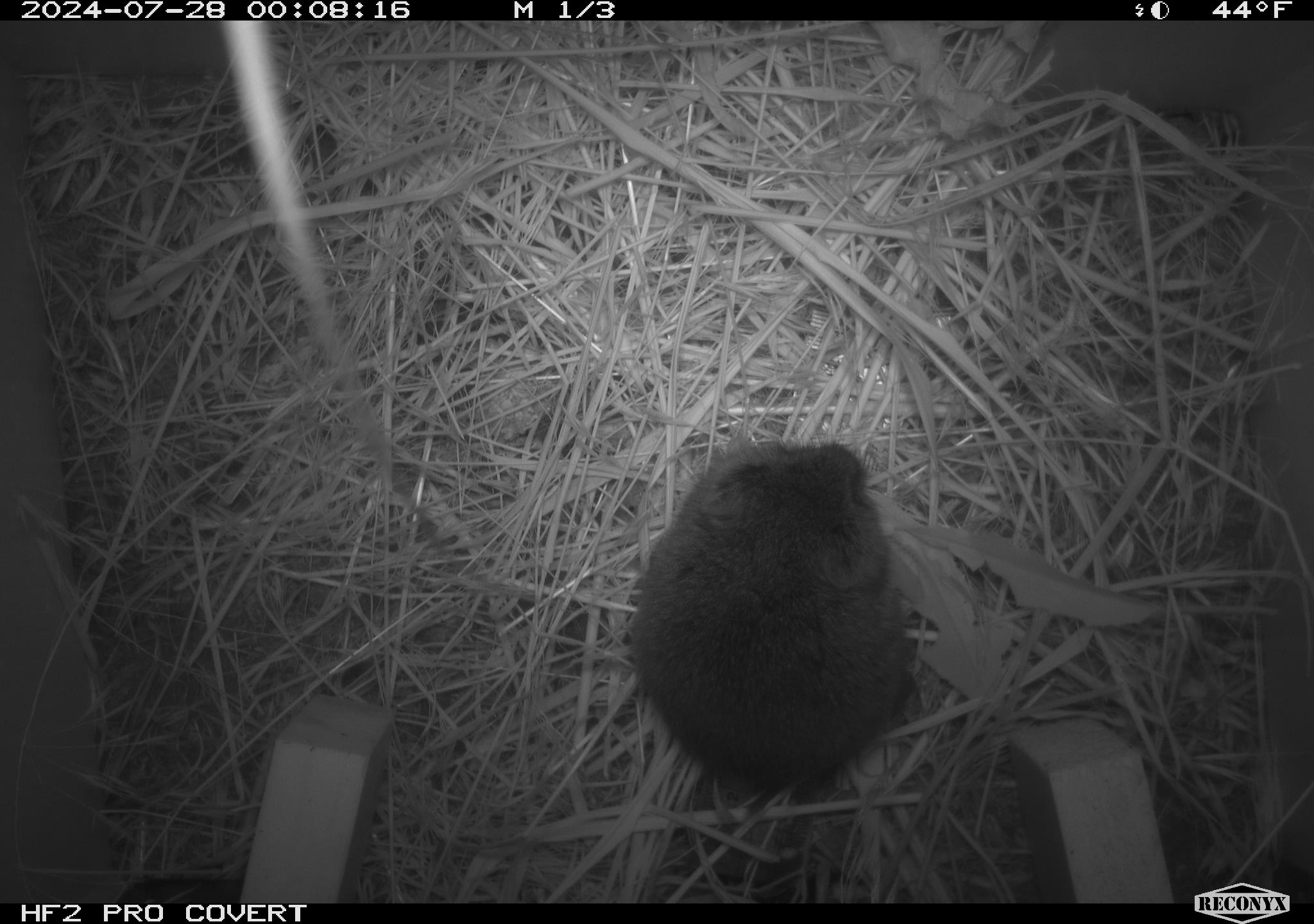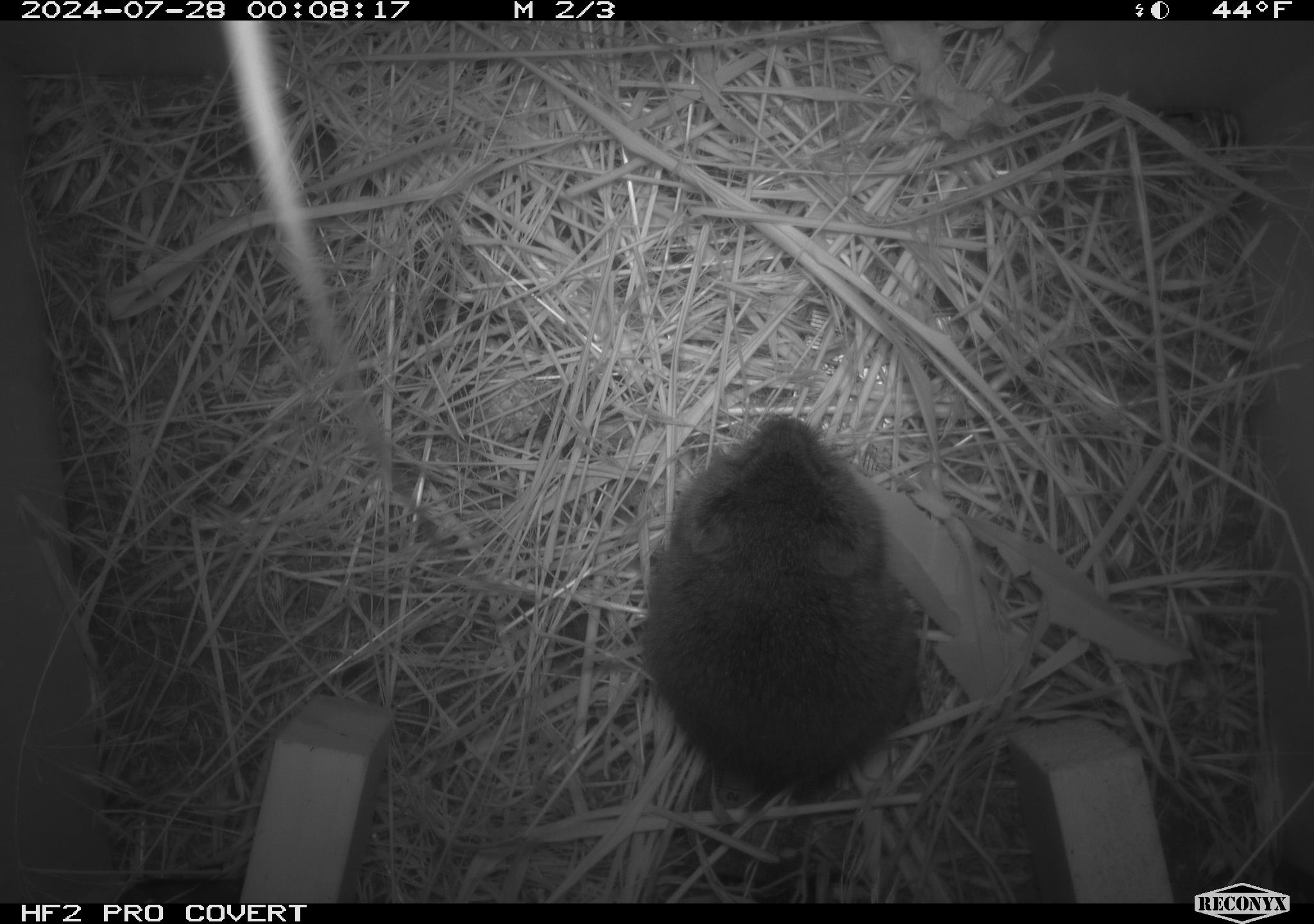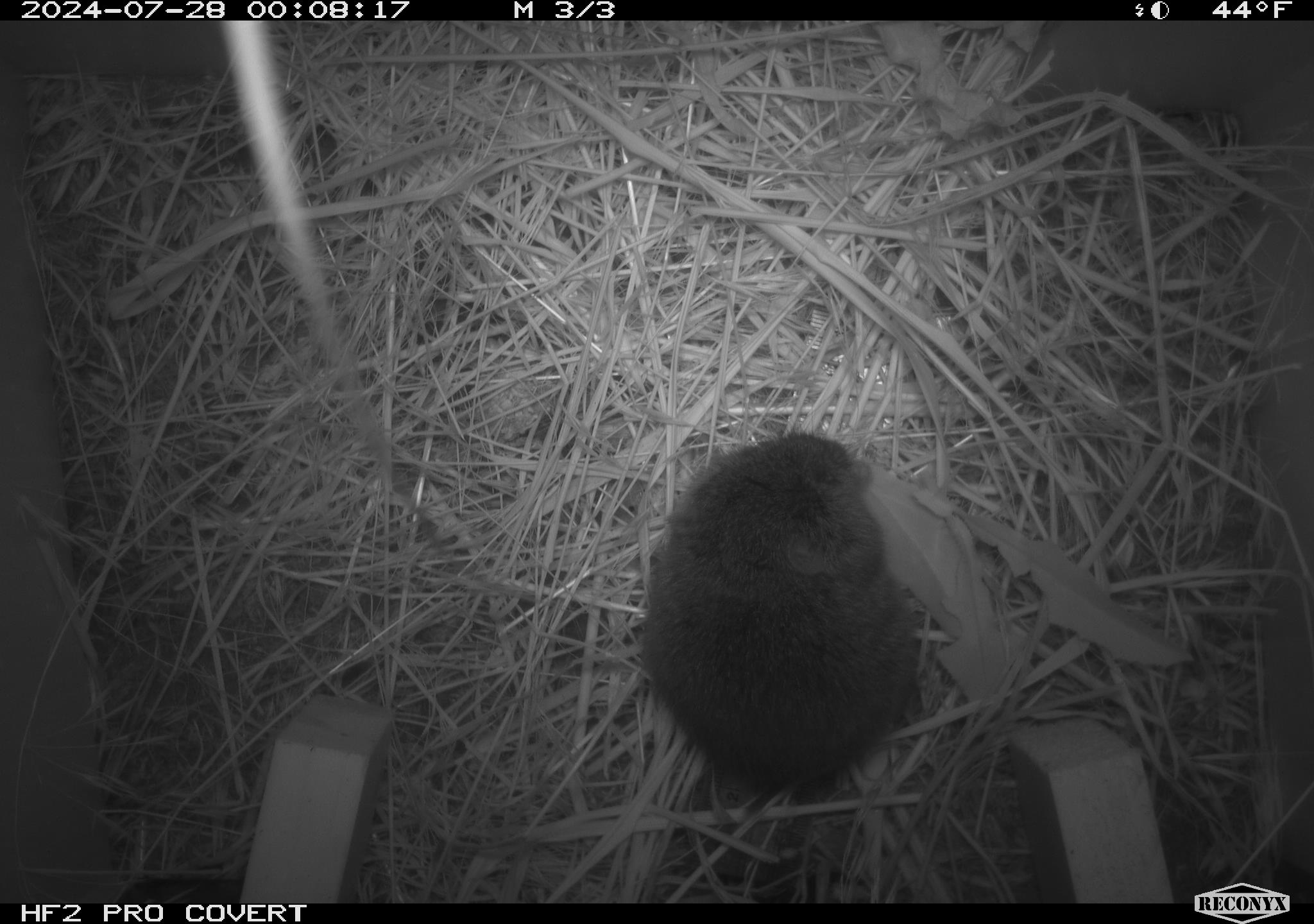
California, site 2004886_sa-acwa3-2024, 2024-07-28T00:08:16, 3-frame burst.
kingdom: Animalia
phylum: Chordata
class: Mammalia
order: Rodentia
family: Cricetidae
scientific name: Arvicolinae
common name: voles, lemmings, and muskrats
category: arvicolinae subfamily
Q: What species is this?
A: Arvicolinae subfamily (voles, lemmings, and muskrats) (Arvicolinae).